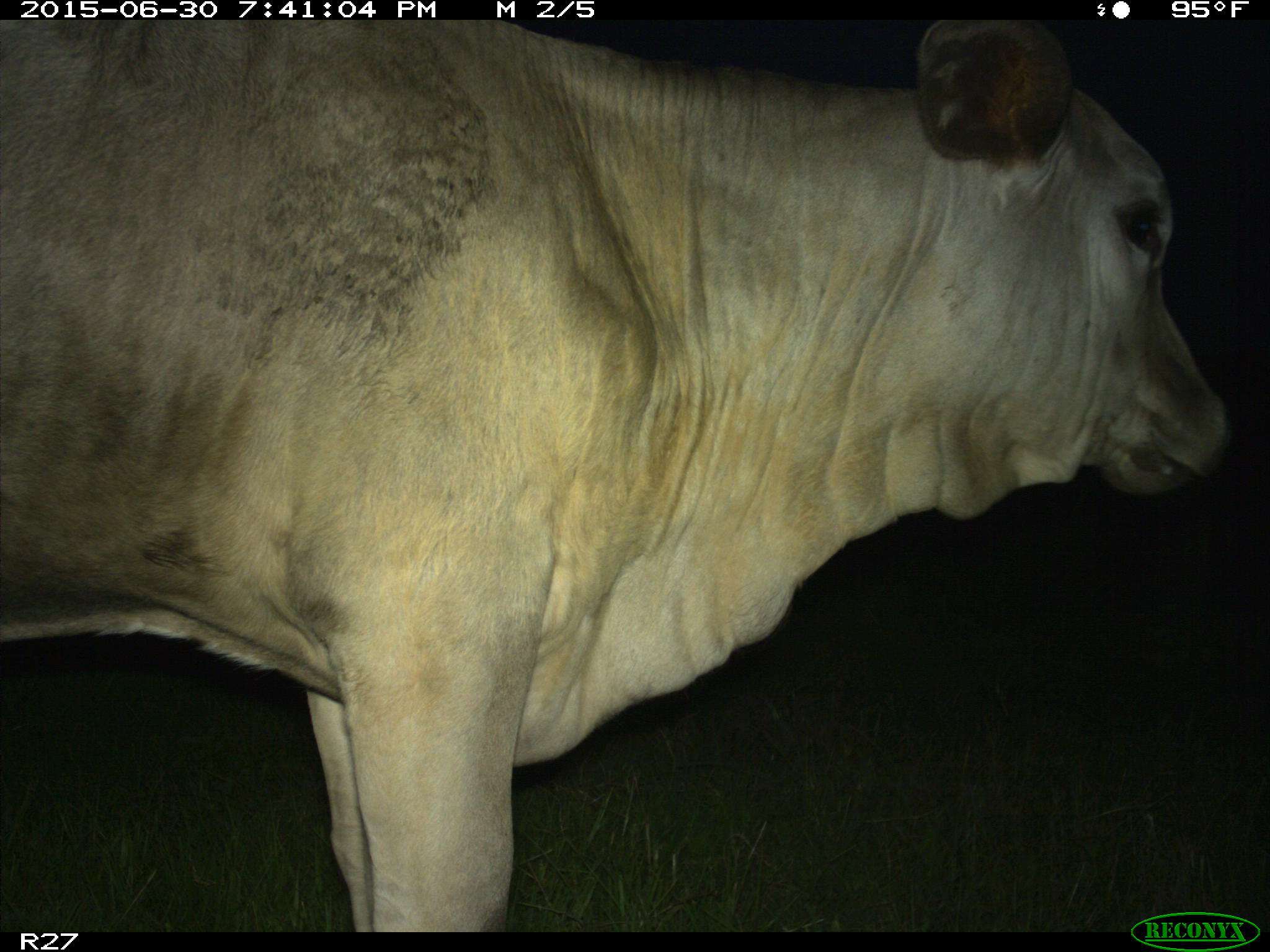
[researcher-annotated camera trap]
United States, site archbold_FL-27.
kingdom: Animalia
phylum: Chordata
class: Mammalia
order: Artiodactyla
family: Bovidae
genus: Bos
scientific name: Bos taurus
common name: domestic cow